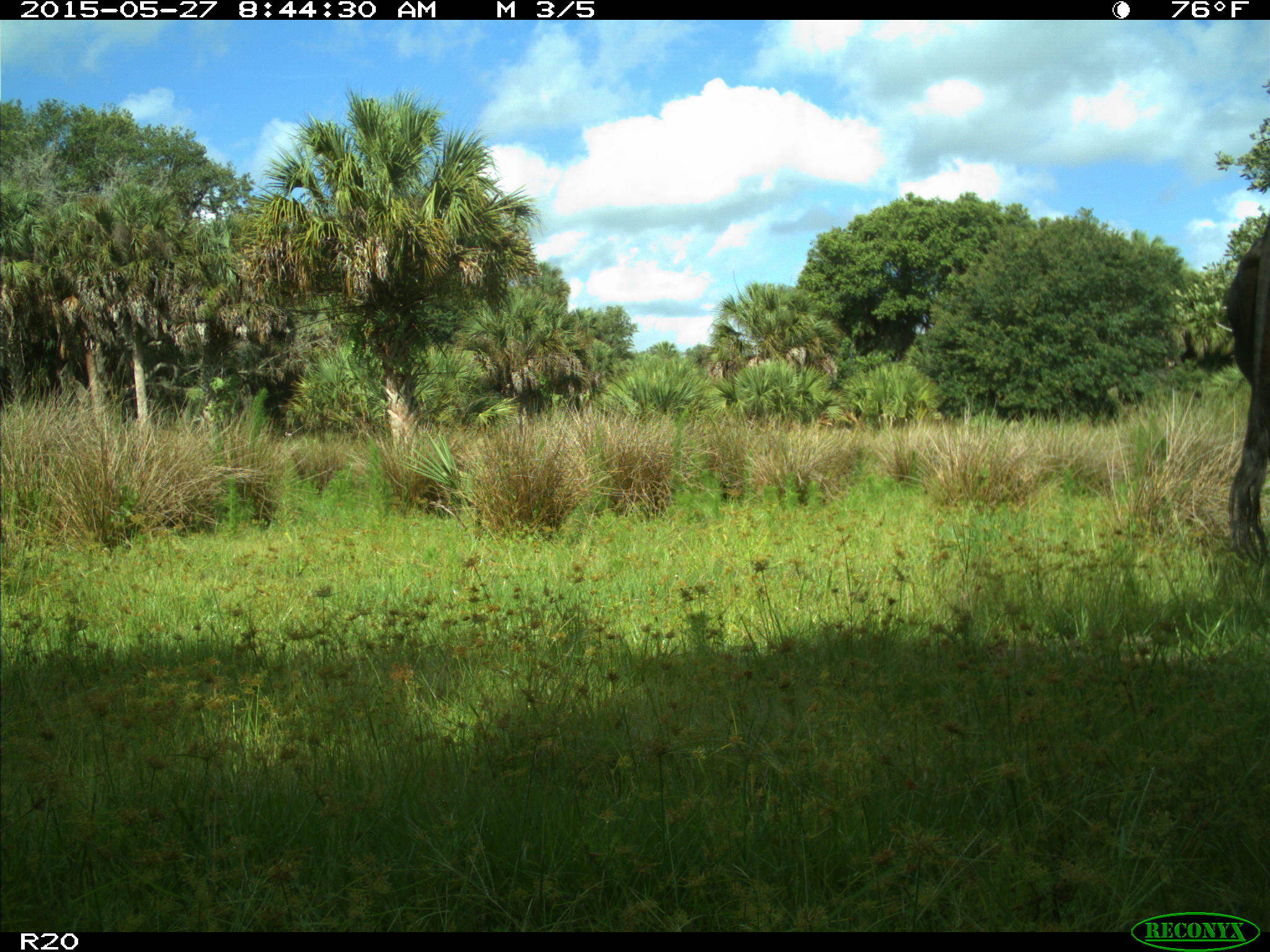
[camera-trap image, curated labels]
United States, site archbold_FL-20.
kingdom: Animalia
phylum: Chordata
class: Mammalia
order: Artiodactyla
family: Bovidae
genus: Bos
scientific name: Bos taurus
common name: domestic cow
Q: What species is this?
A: Bos taurus (domestic cow).